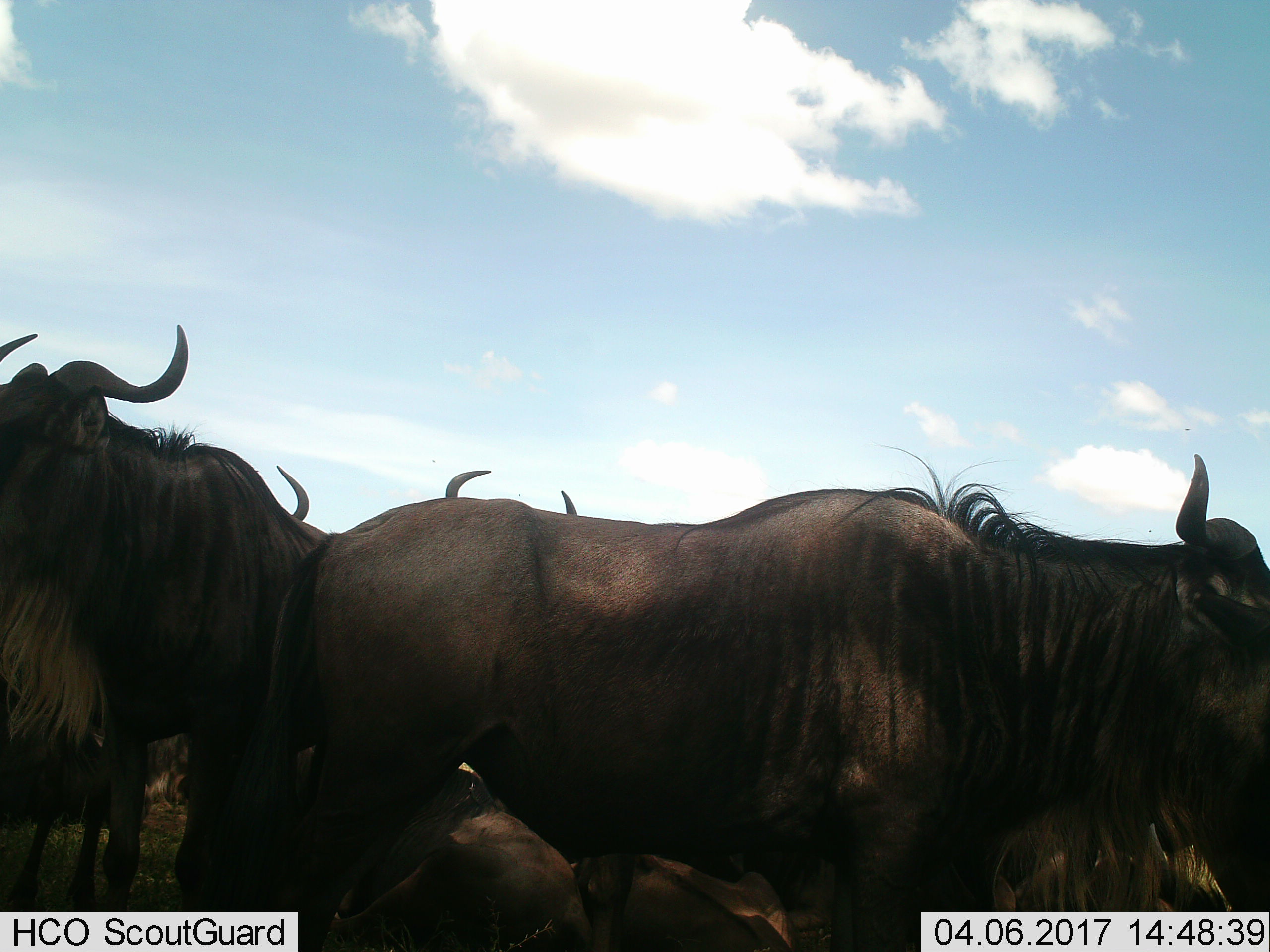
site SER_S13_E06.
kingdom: Animalia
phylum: Chordata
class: Mammalia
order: Artiodactyla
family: Bovidae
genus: Connochaetes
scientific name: Connochaetes taurinus taurinus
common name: blue wildebeest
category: wildebeestblue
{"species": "wildebeestblue (blue wildebeest) (Connochaetes taurinus taurinus)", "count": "4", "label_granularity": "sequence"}